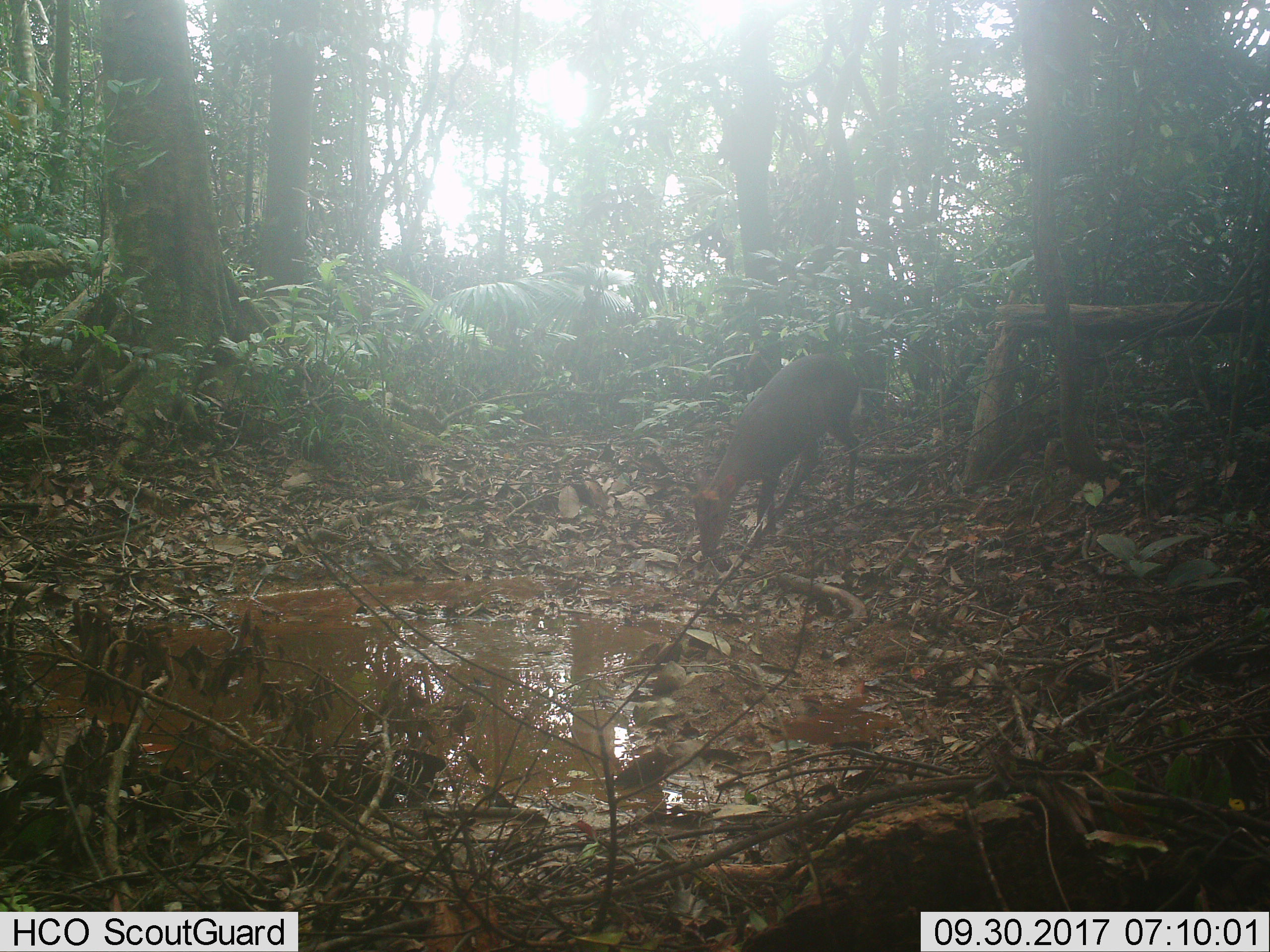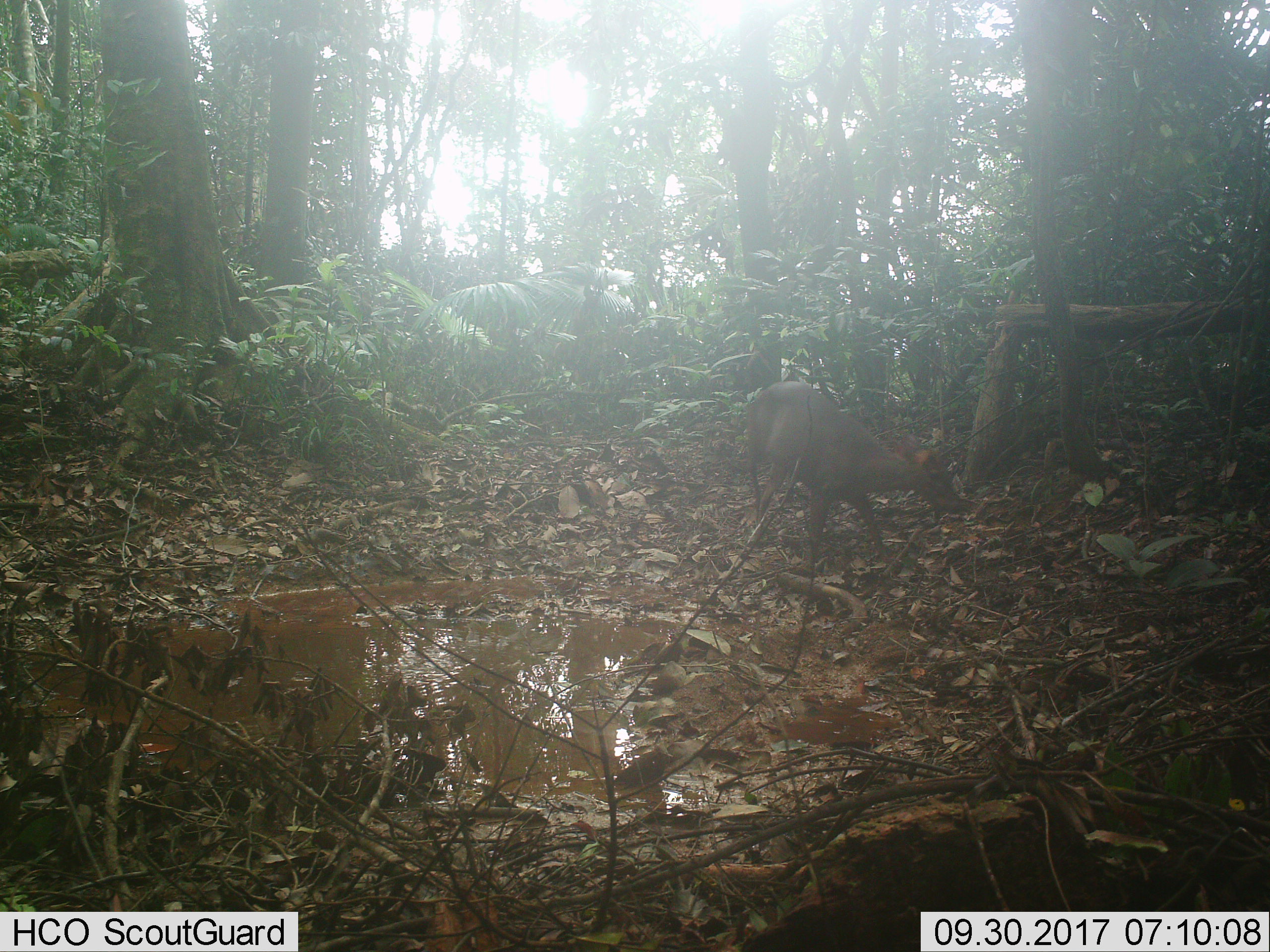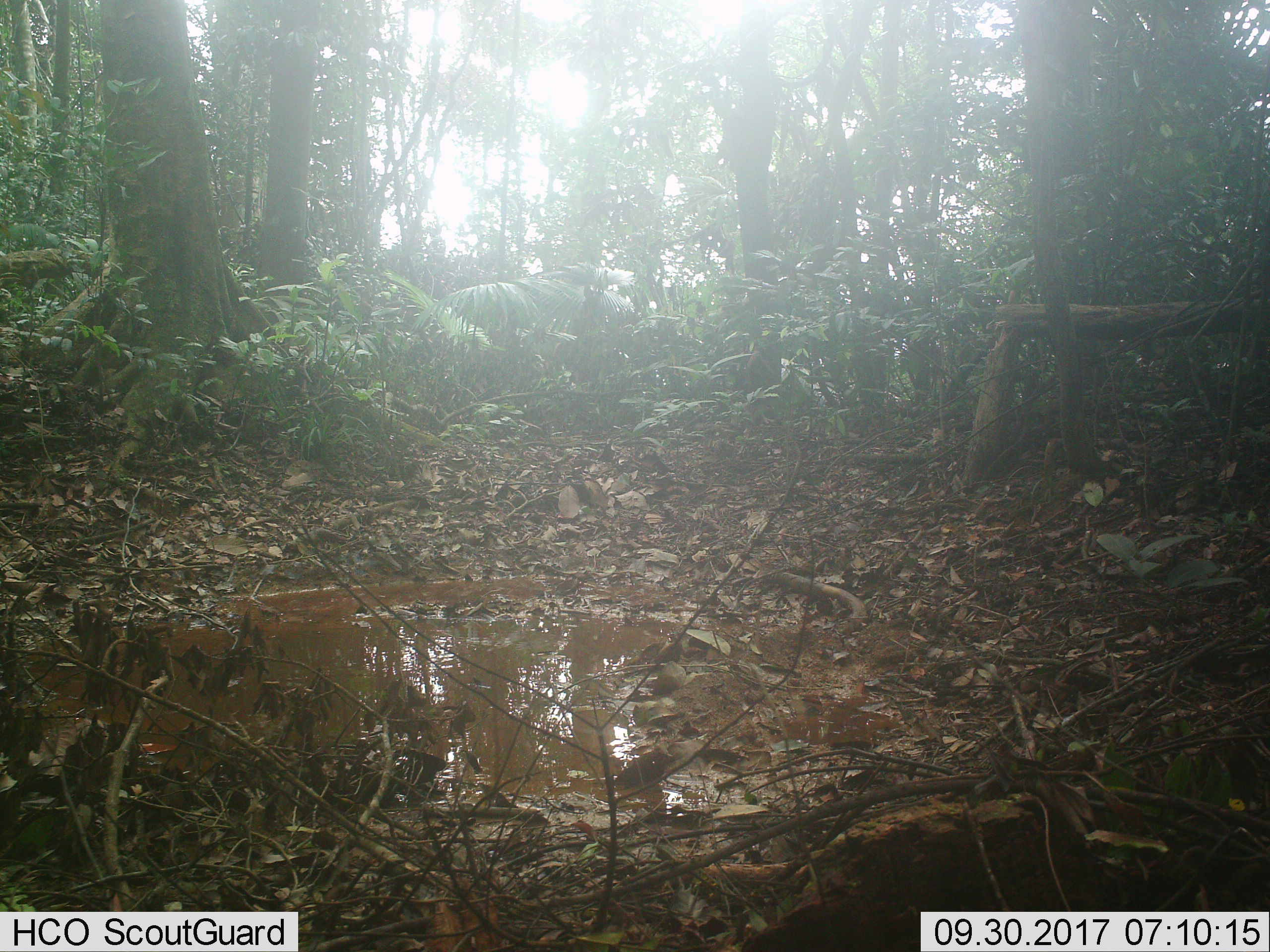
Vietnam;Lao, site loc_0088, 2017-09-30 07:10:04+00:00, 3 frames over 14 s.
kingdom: Animalia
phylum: Chordata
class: Mammalia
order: Artiodactyla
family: Cervidae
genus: Muntiacus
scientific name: Muntiacus rooseveltorum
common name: roosevelt's muntjac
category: roosevelts muntjac group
Roosevelts muntjac group (roosevelt's muntjac) (Muntiacus rooseveltorum). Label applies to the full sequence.